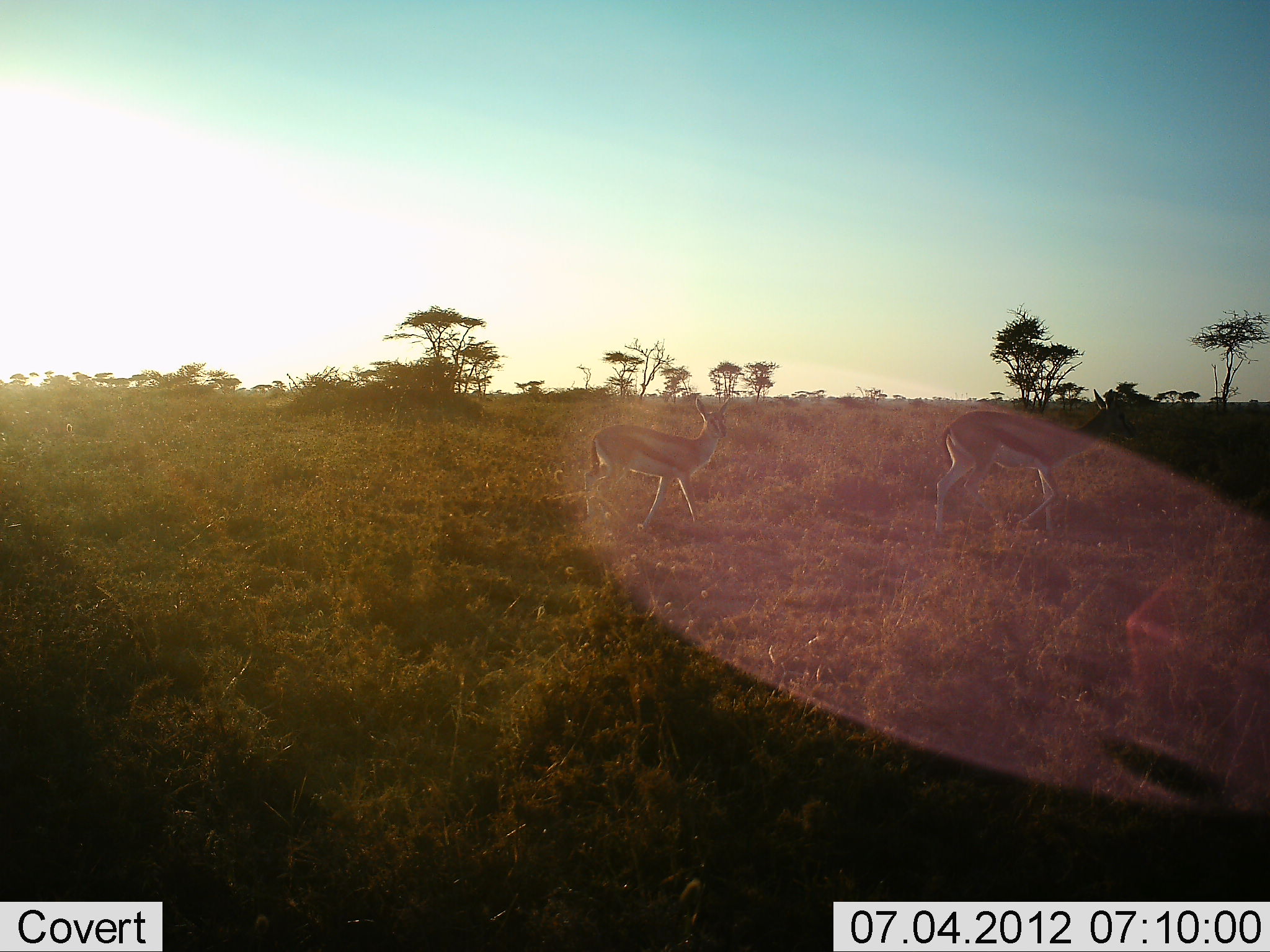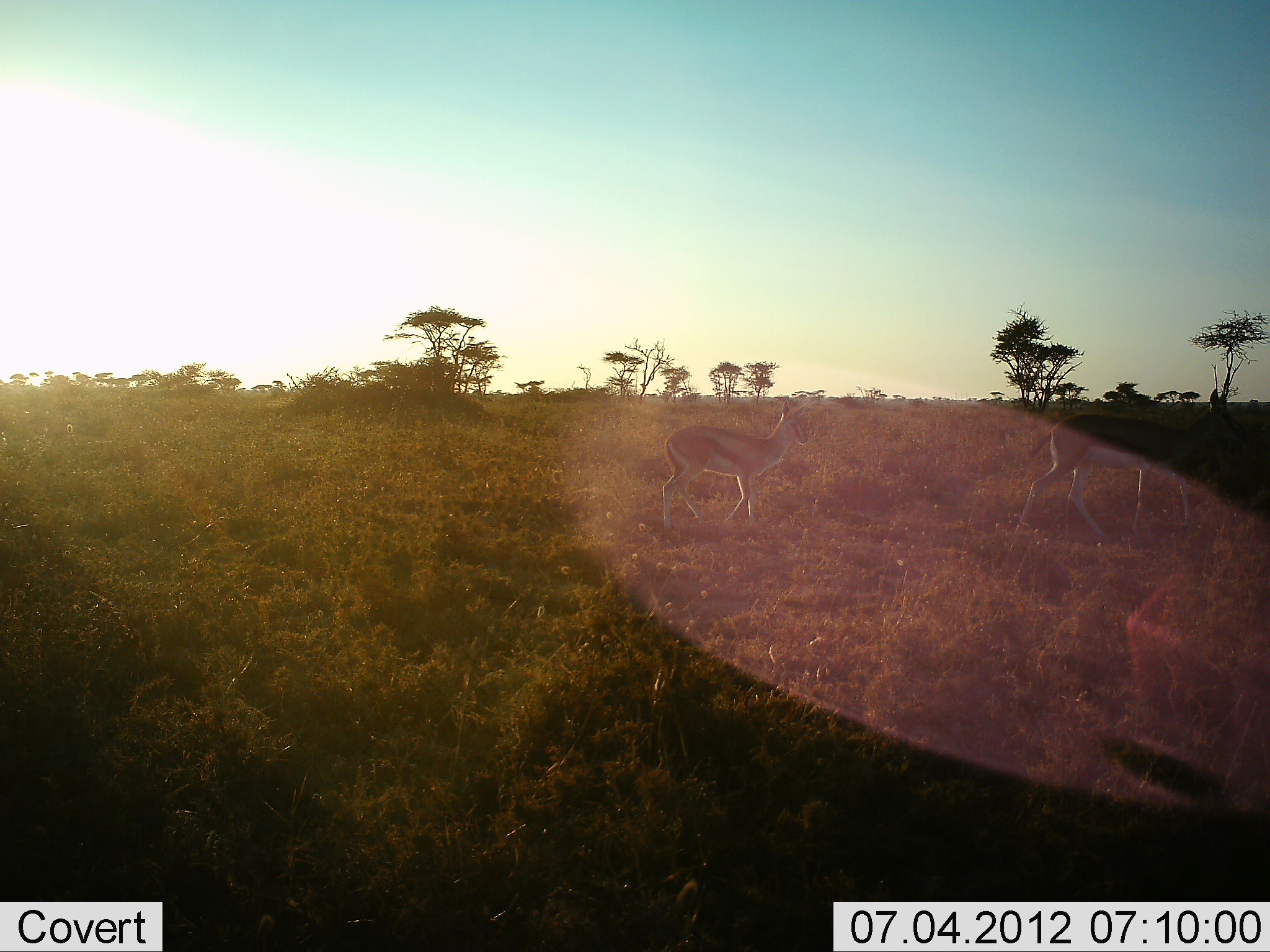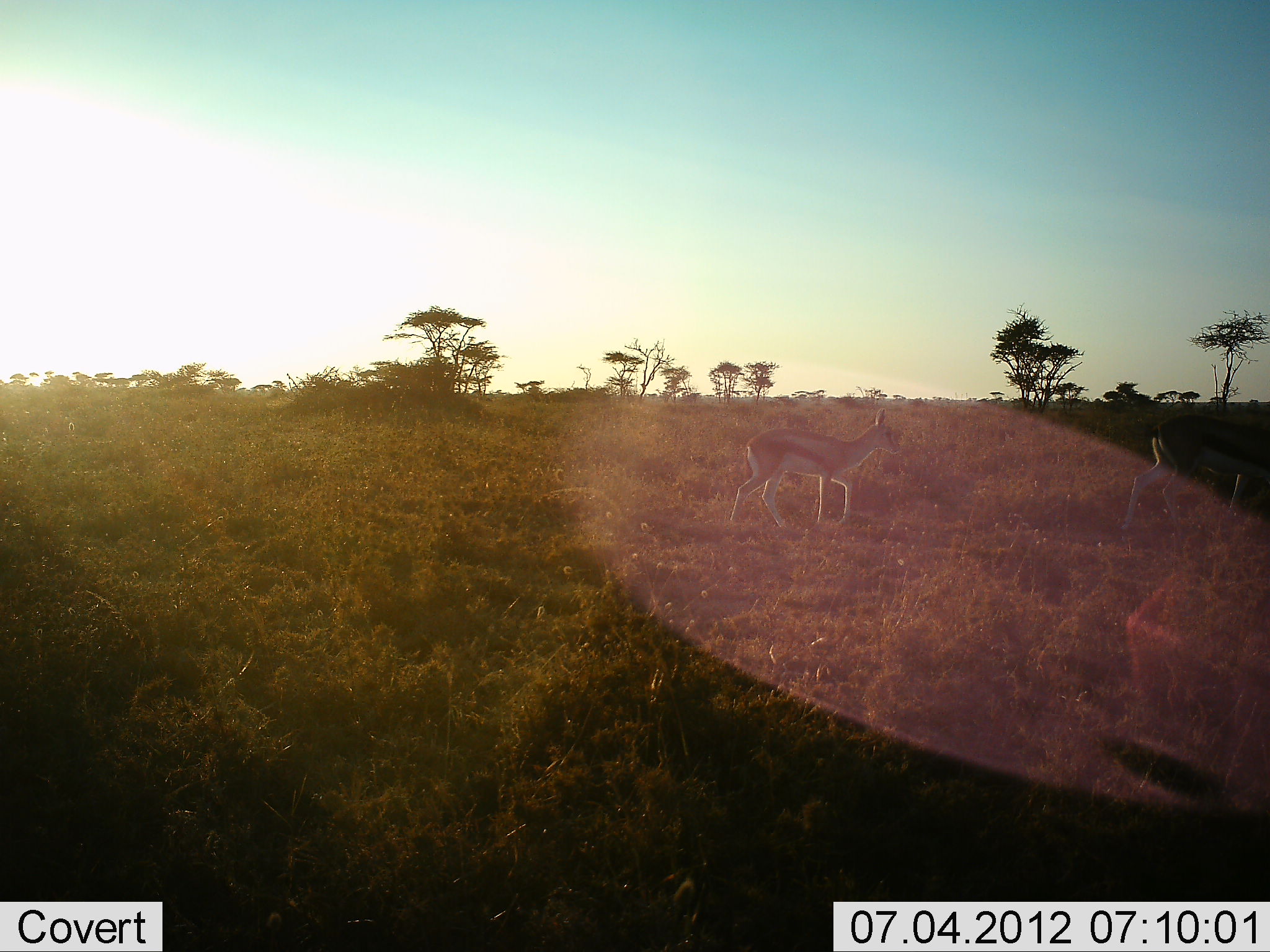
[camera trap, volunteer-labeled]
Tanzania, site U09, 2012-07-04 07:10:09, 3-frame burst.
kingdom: Animalia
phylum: Chordata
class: Mammalia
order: Artiodactyla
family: Bovidae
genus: Eudorcas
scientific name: Eudorcas thomsonii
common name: thomson's gazelle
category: gazellethomsons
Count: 2.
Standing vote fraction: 10%.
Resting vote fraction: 0%.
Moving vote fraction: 90%.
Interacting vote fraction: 0%.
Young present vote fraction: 20%.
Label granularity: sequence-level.